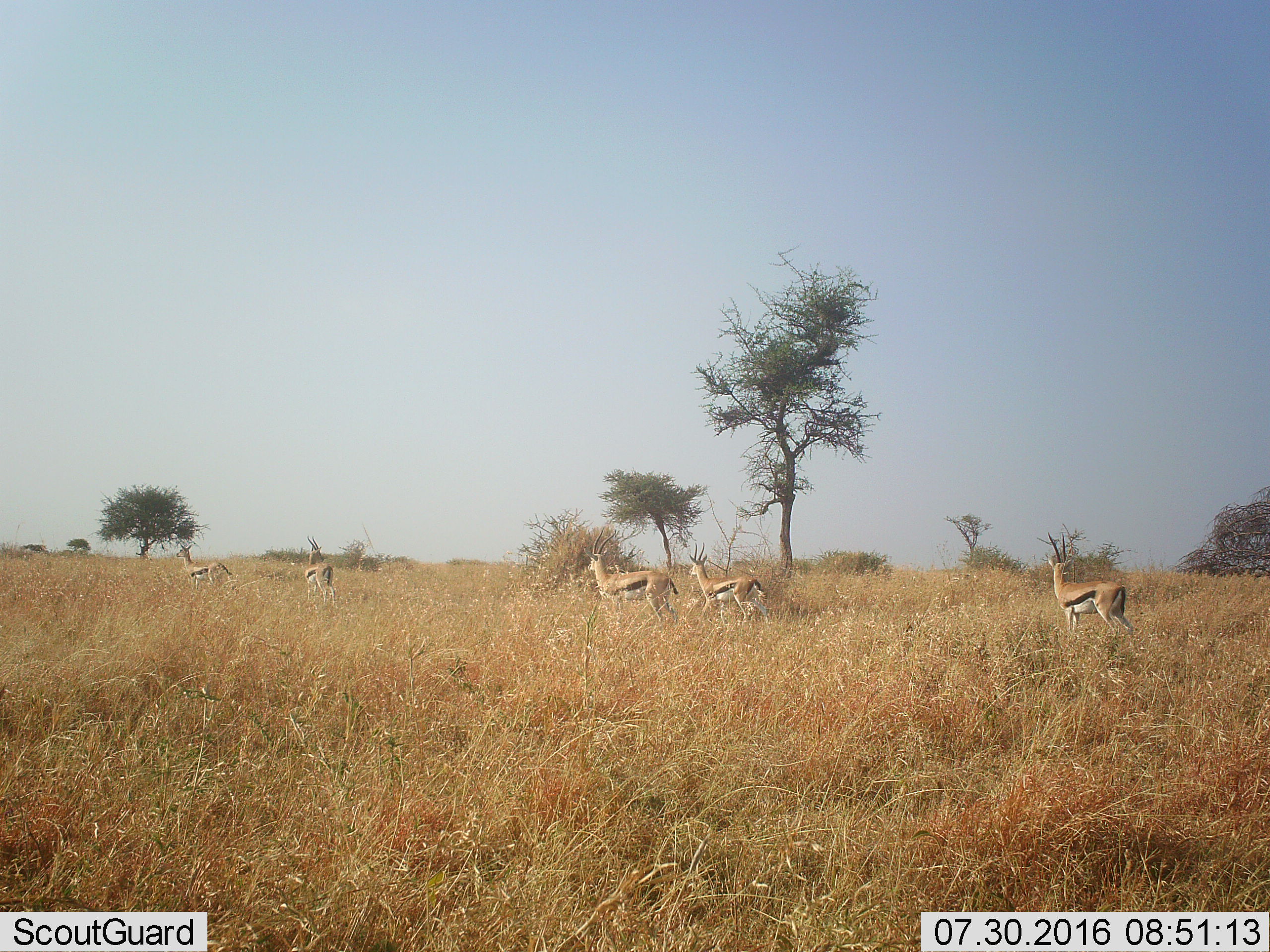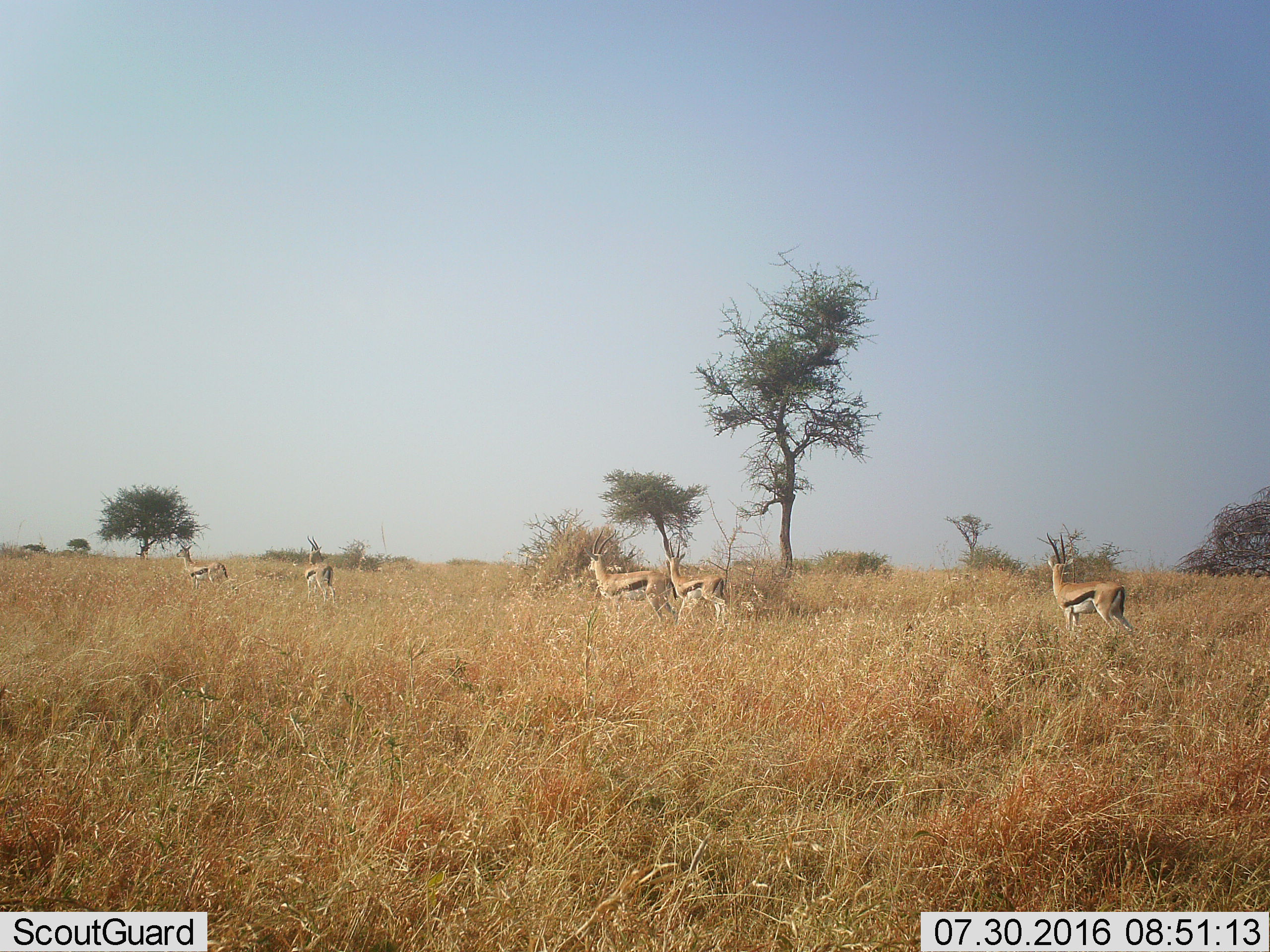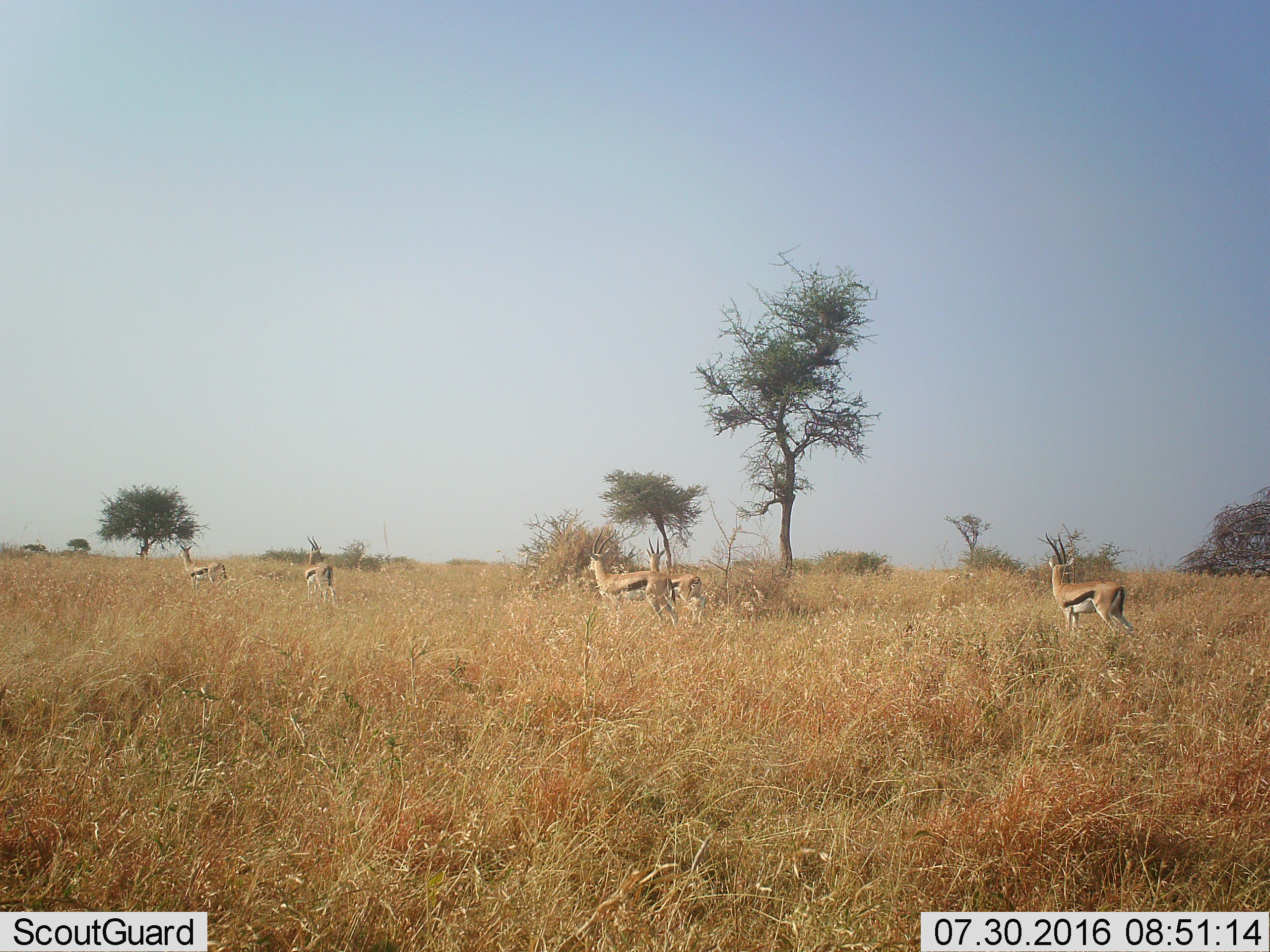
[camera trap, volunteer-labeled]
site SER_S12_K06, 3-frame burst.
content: unidentified animal